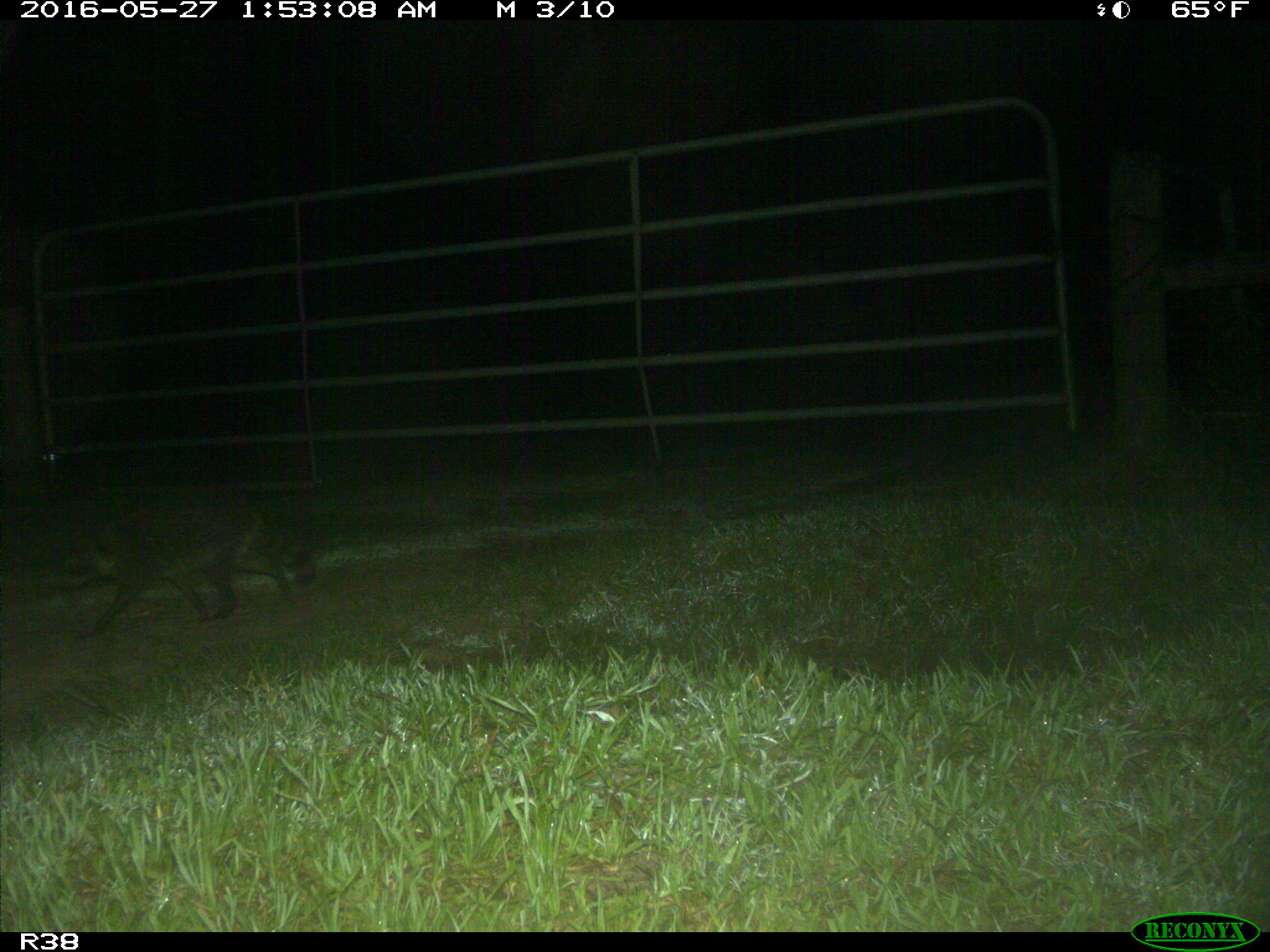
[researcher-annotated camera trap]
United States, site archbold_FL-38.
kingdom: Animalia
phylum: Chordata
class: Mammalia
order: Carnivora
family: Procyonidae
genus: Procyon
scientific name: Procyon lotor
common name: common raccoon